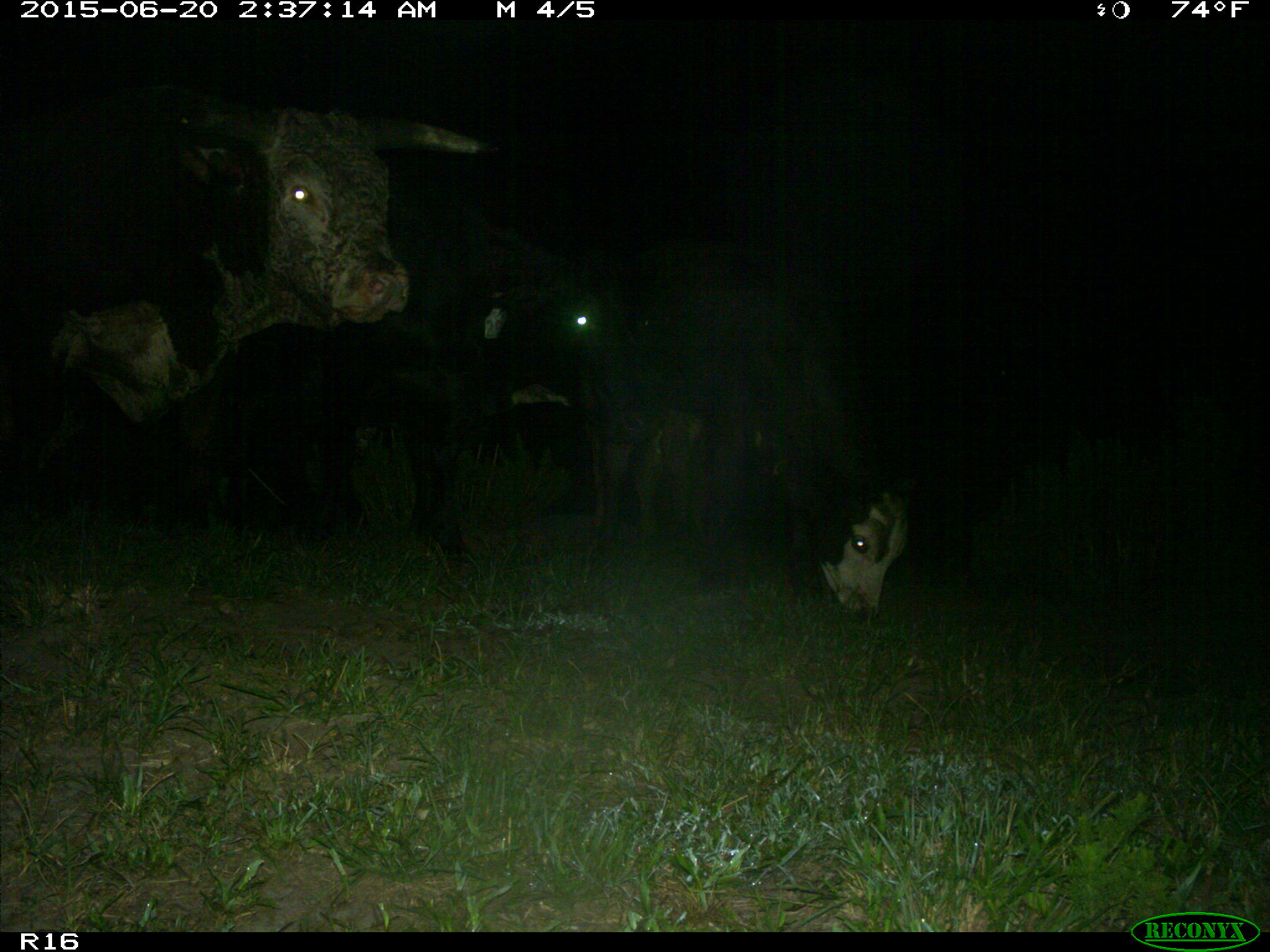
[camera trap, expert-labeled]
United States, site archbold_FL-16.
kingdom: Animalia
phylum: Chordata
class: Mammalia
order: Artiodactyla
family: Bovidae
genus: Bos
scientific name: Bos taurus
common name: domestic cow